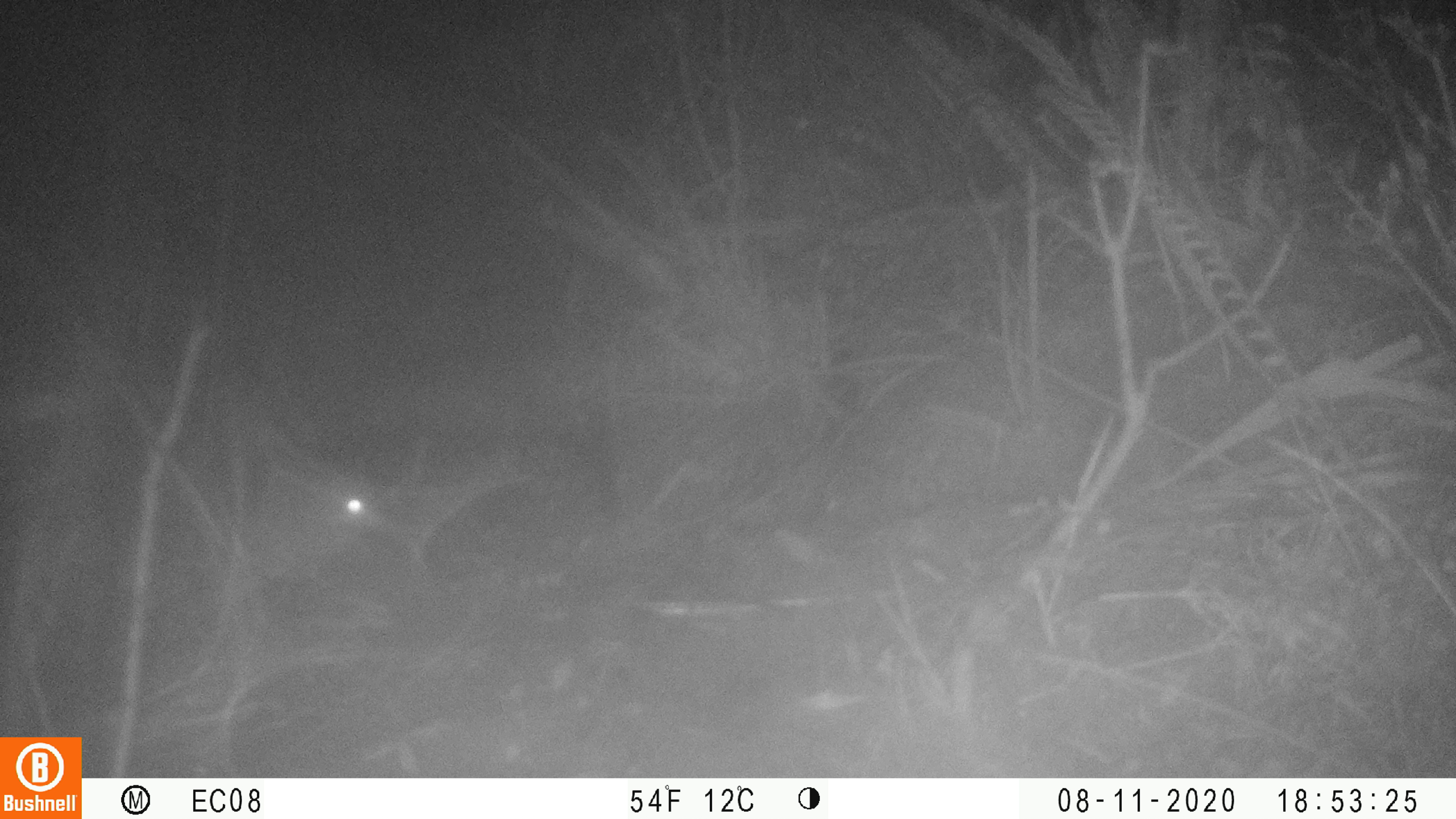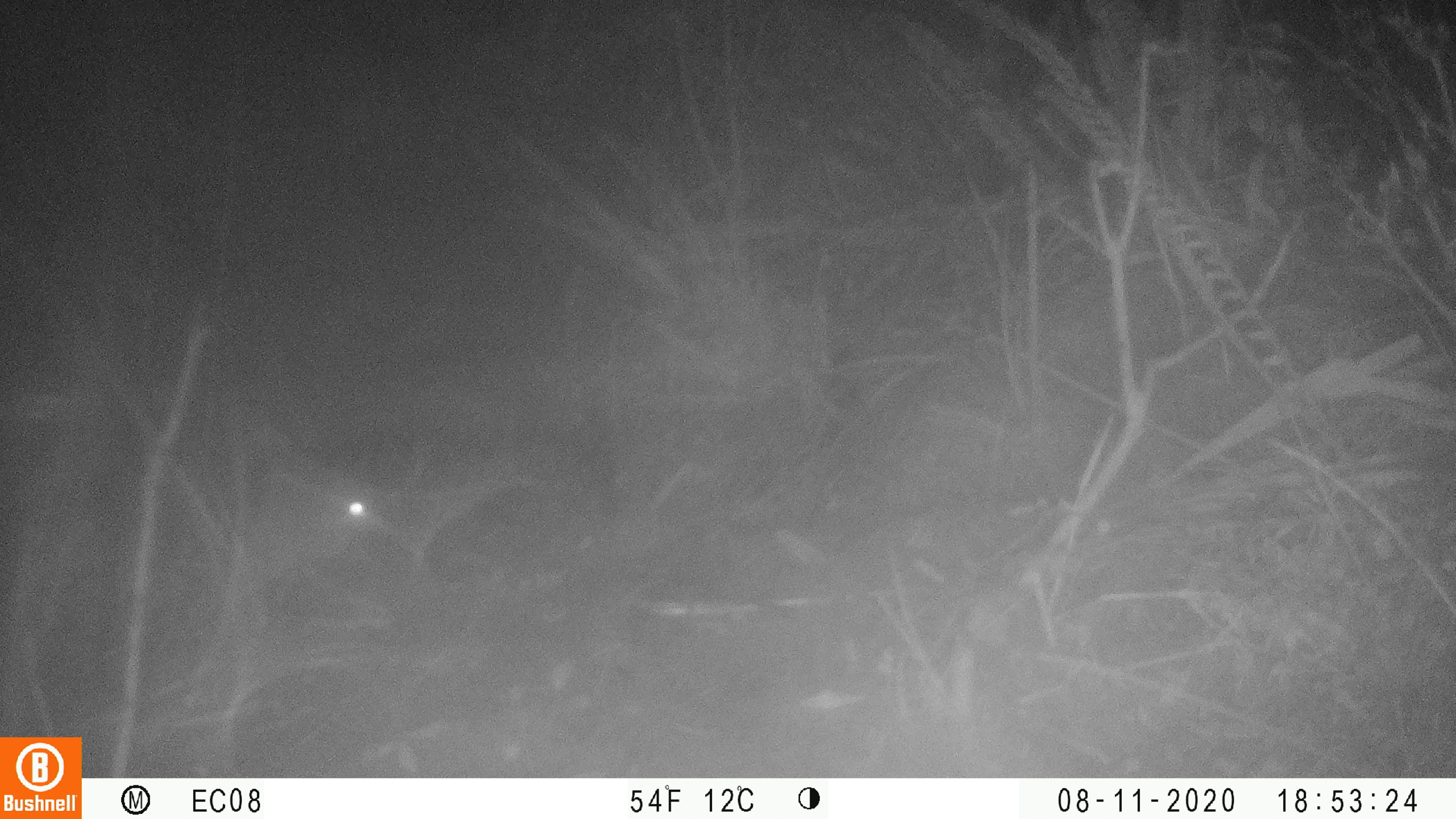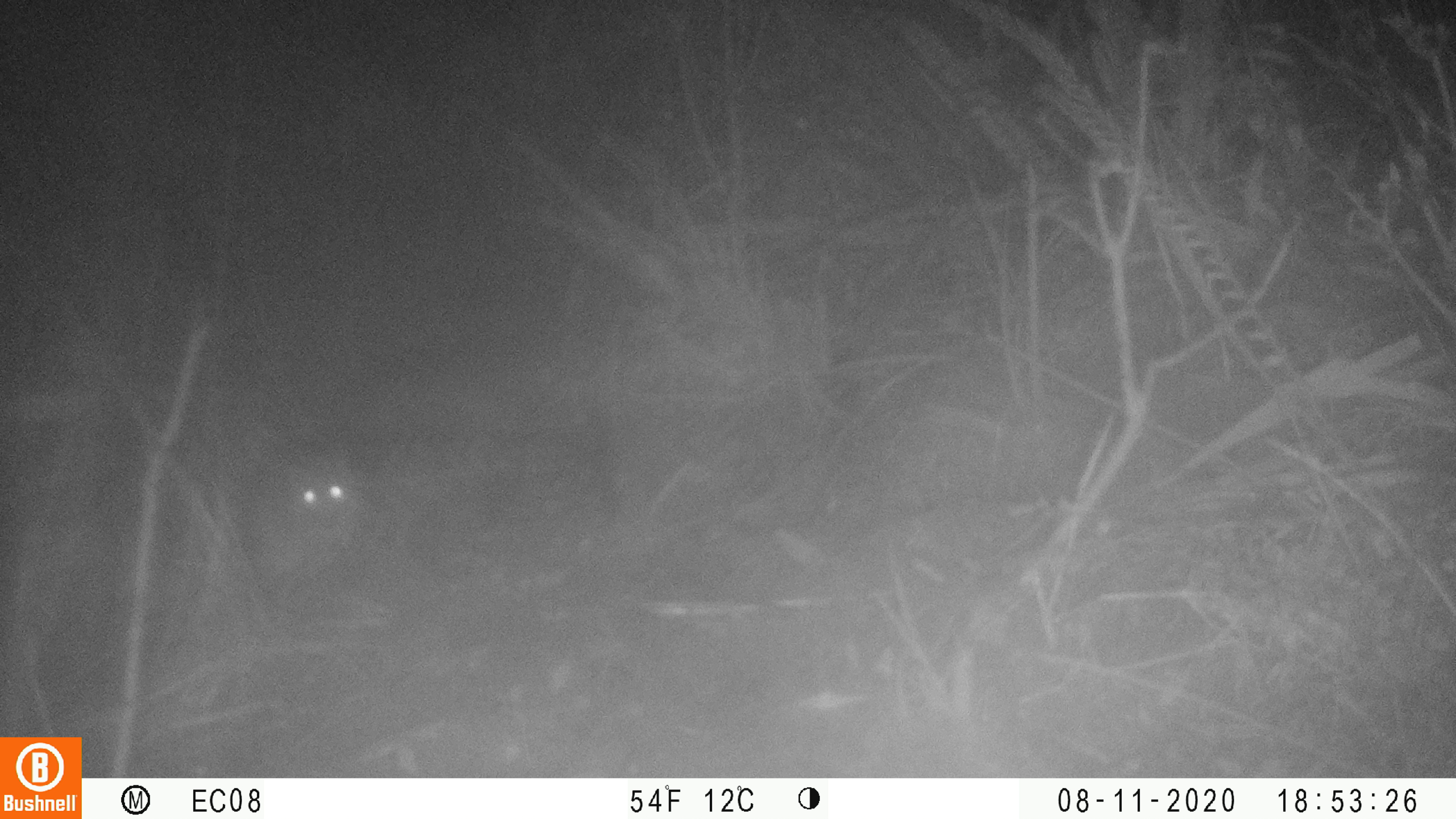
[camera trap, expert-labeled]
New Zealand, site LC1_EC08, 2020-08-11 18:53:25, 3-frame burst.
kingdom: Animalia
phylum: Chordata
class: Mammalia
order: Rodentia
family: Muridae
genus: Rattus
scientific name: Rattus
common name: rat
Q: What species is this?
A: Rat (Rattus).